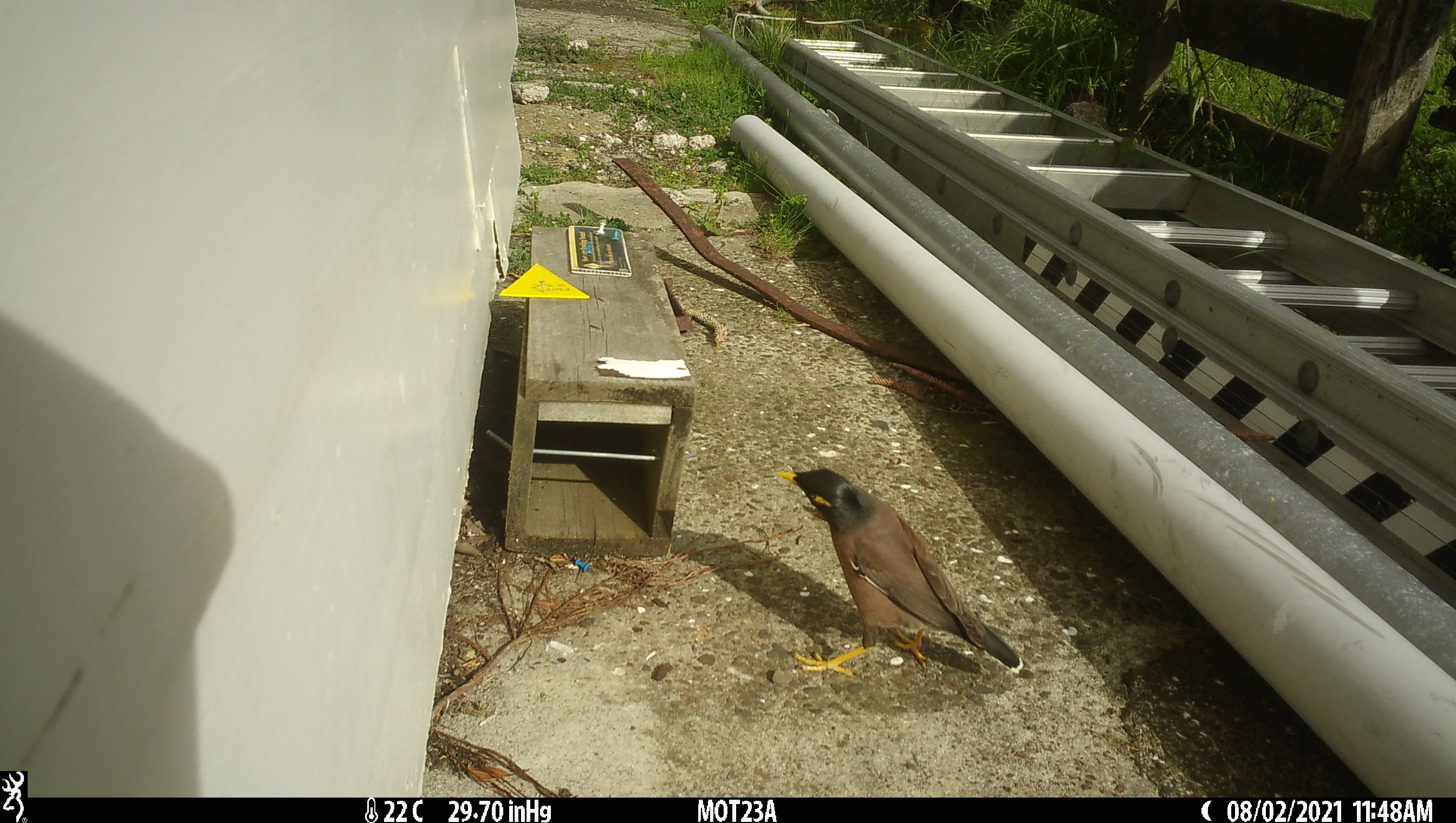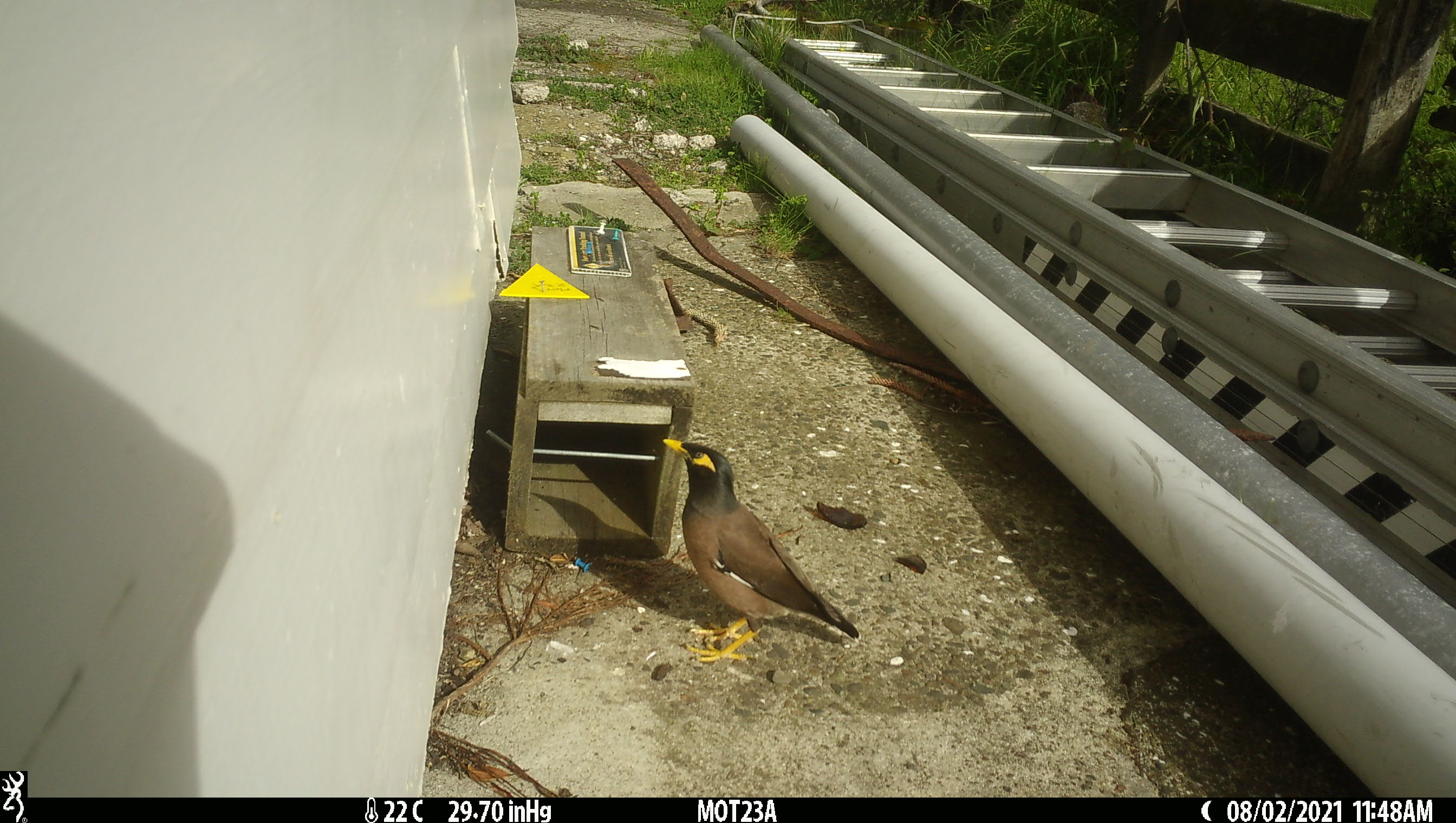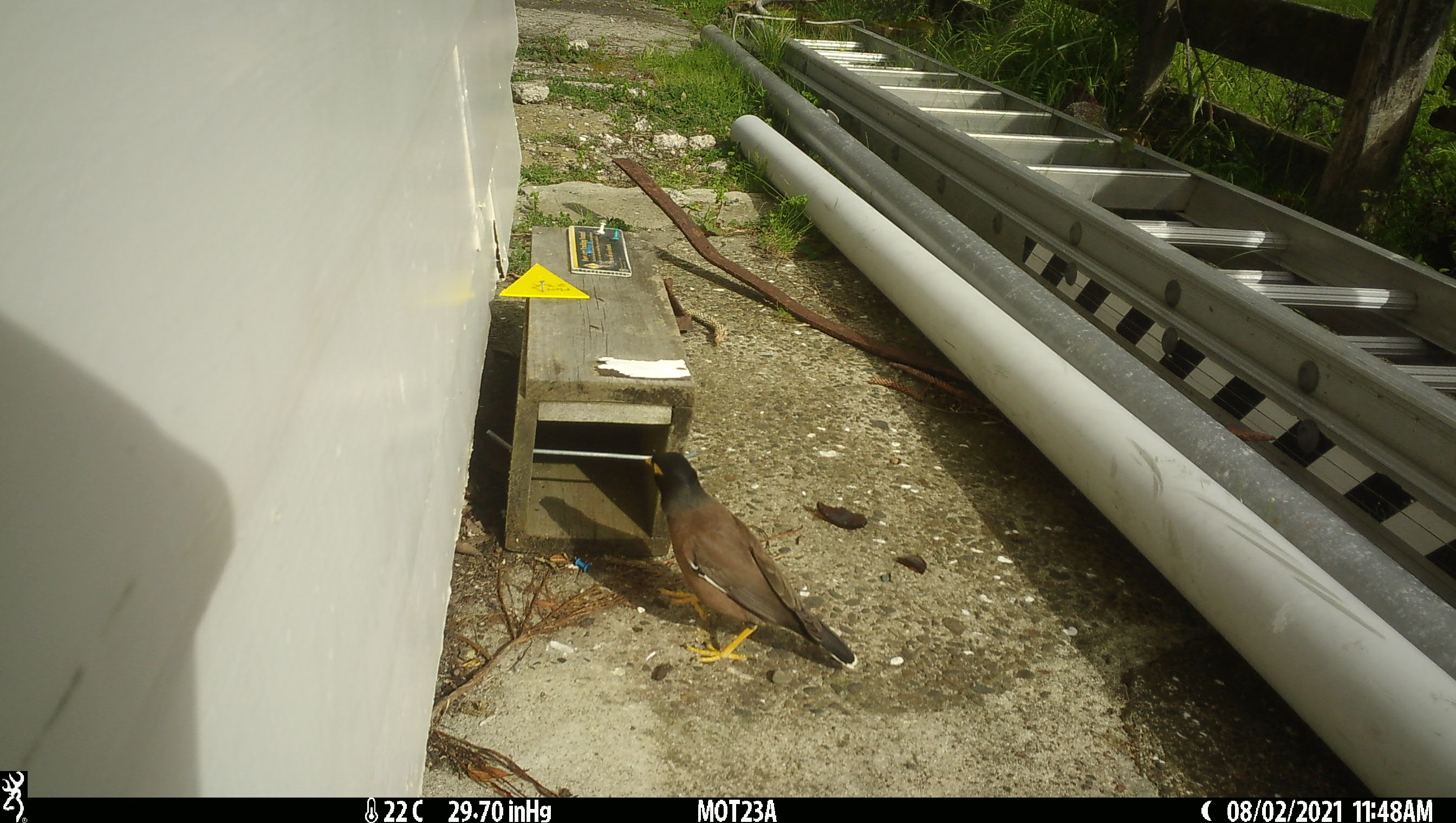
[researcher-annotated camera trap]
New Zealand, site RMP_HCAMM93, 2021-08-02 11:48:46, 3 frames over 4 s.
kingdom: Animalia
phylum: Chordata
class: Aves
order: Passeriformes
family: Sturnidae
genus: Acridotheres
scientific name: Acridotheres tristis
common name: common myna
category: myna